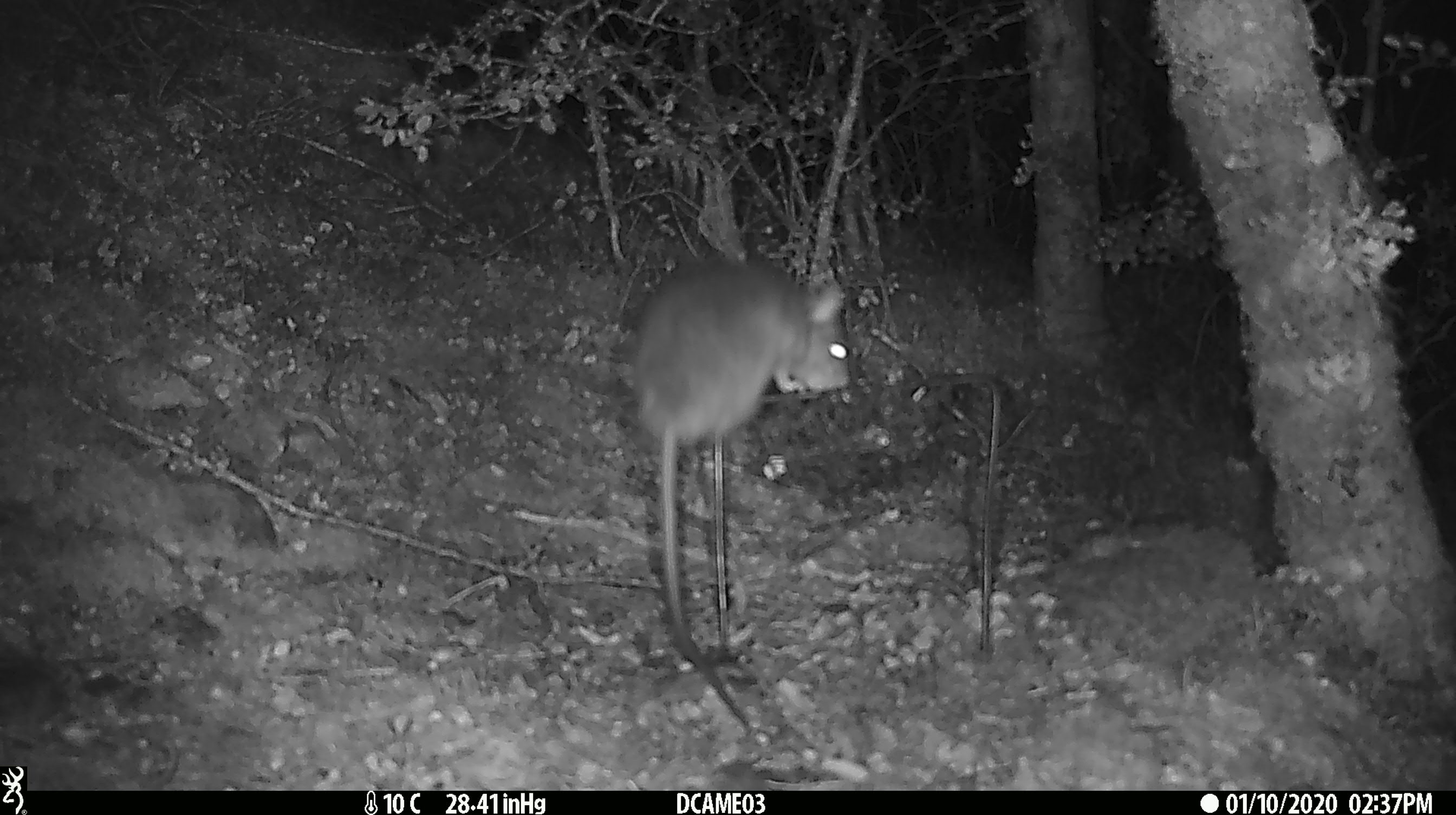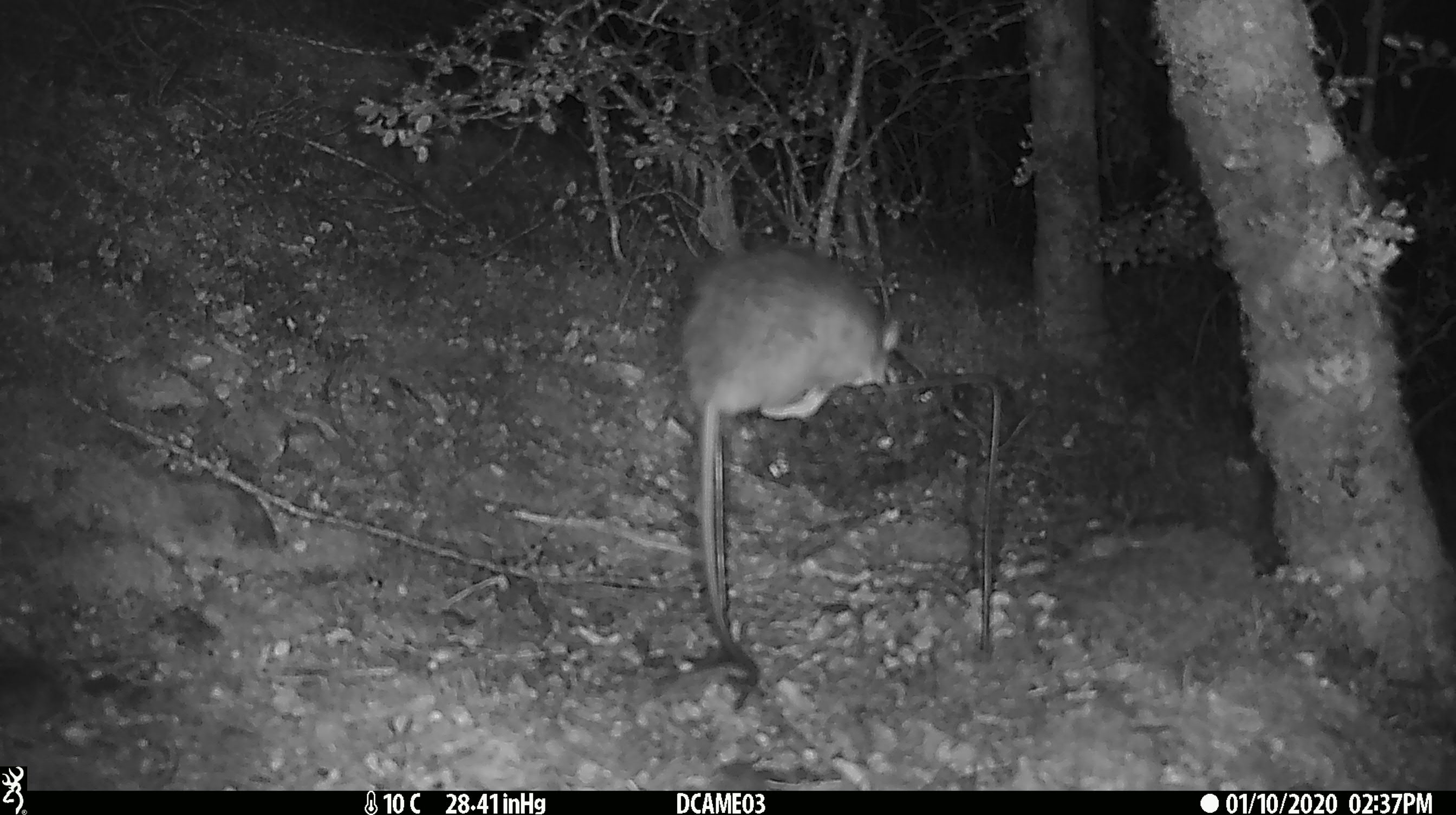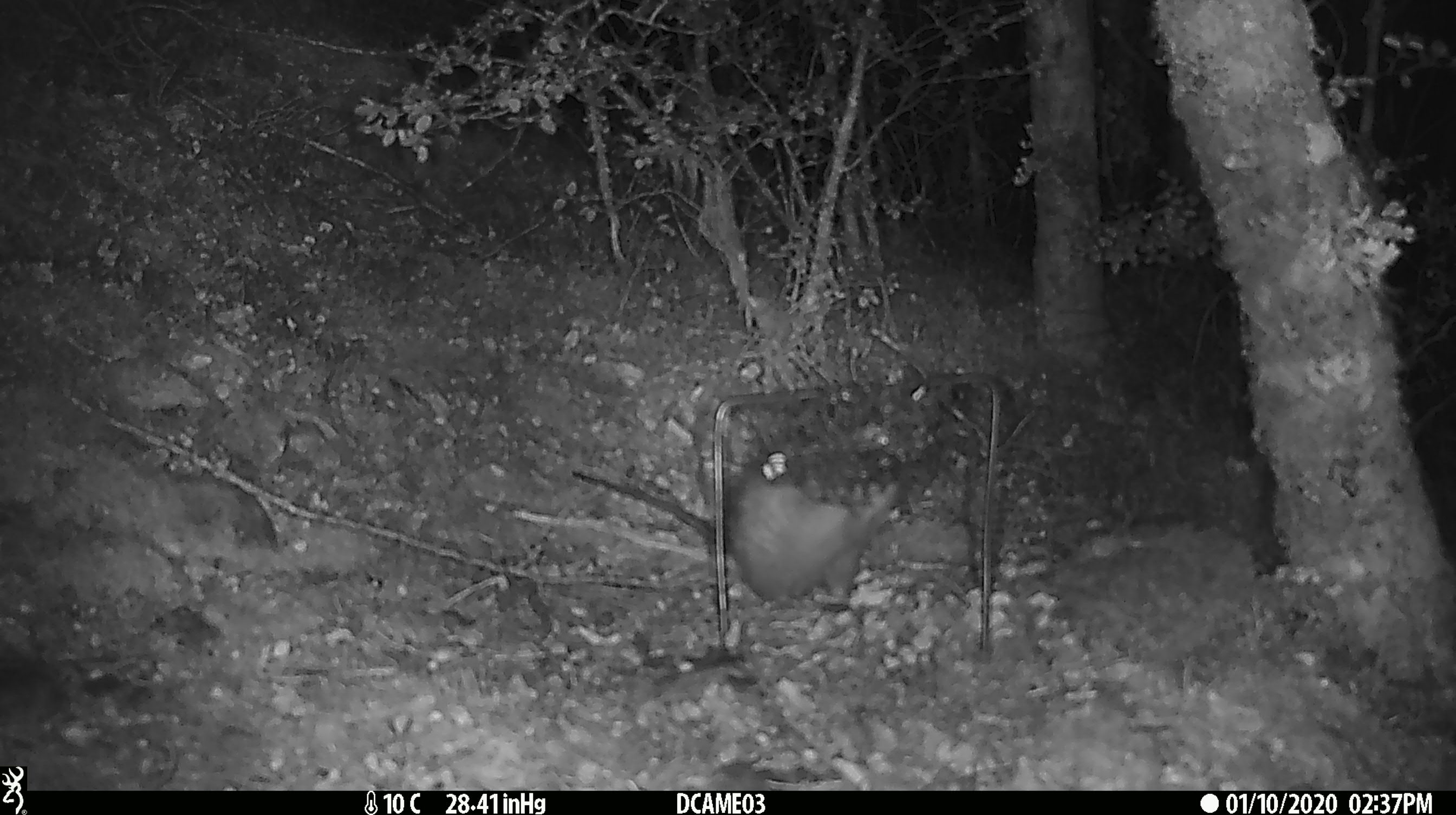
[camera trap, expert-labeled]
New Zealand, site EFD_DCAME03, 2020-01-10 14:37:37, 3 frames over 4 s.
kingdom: Animalia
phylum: Chordata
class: Mammalia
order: Rodentia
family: Muridae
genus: Rattus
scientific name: Rattus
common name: rat